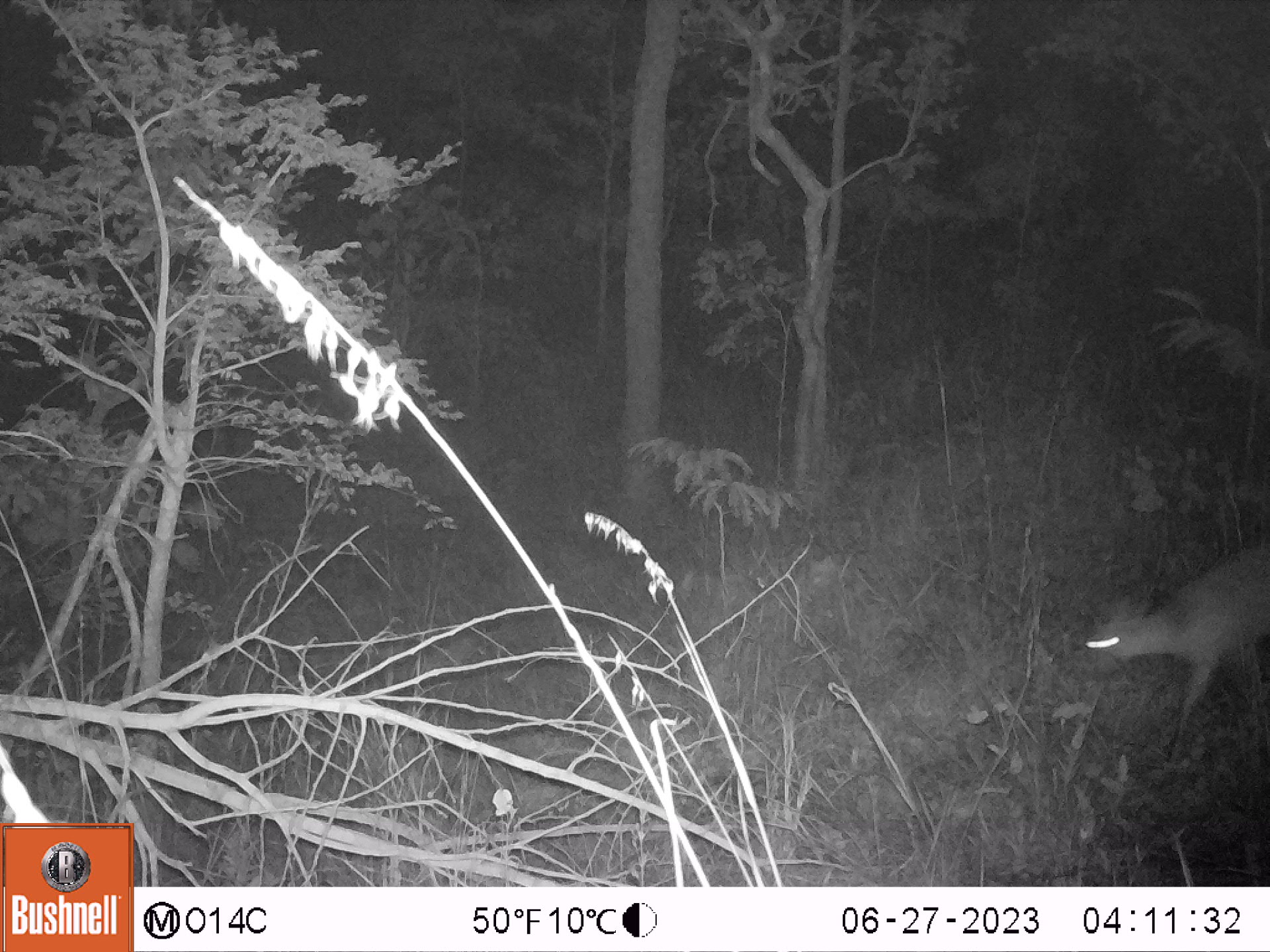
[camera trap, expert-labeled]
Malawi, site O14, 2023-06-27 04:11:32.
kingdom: Animalia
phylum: Chordata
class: Mammalia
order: Artiodactyla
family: Bovidae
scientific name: Antilopinae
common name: small antelope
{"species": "small antelope (Antilopinae)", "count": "1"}